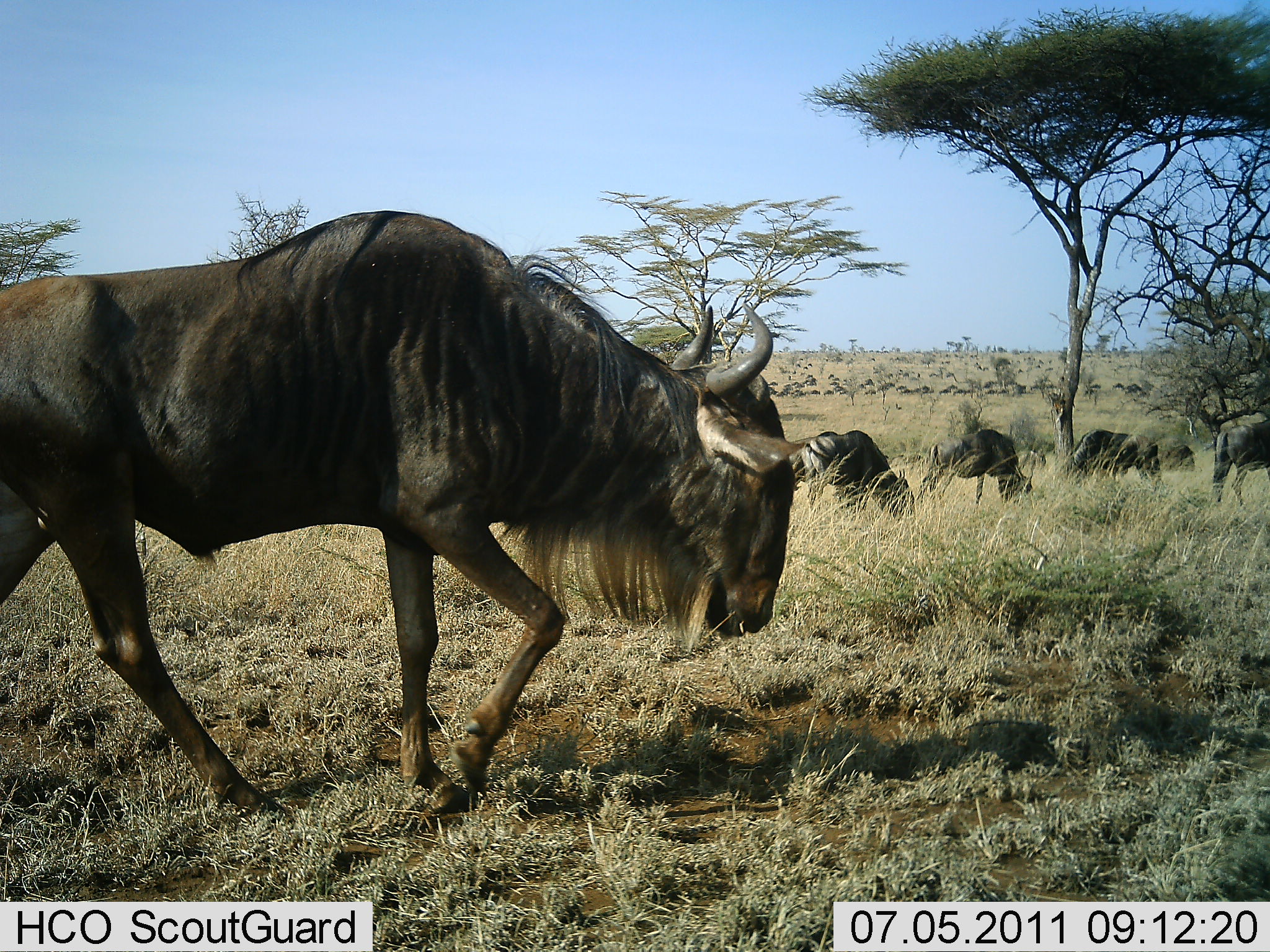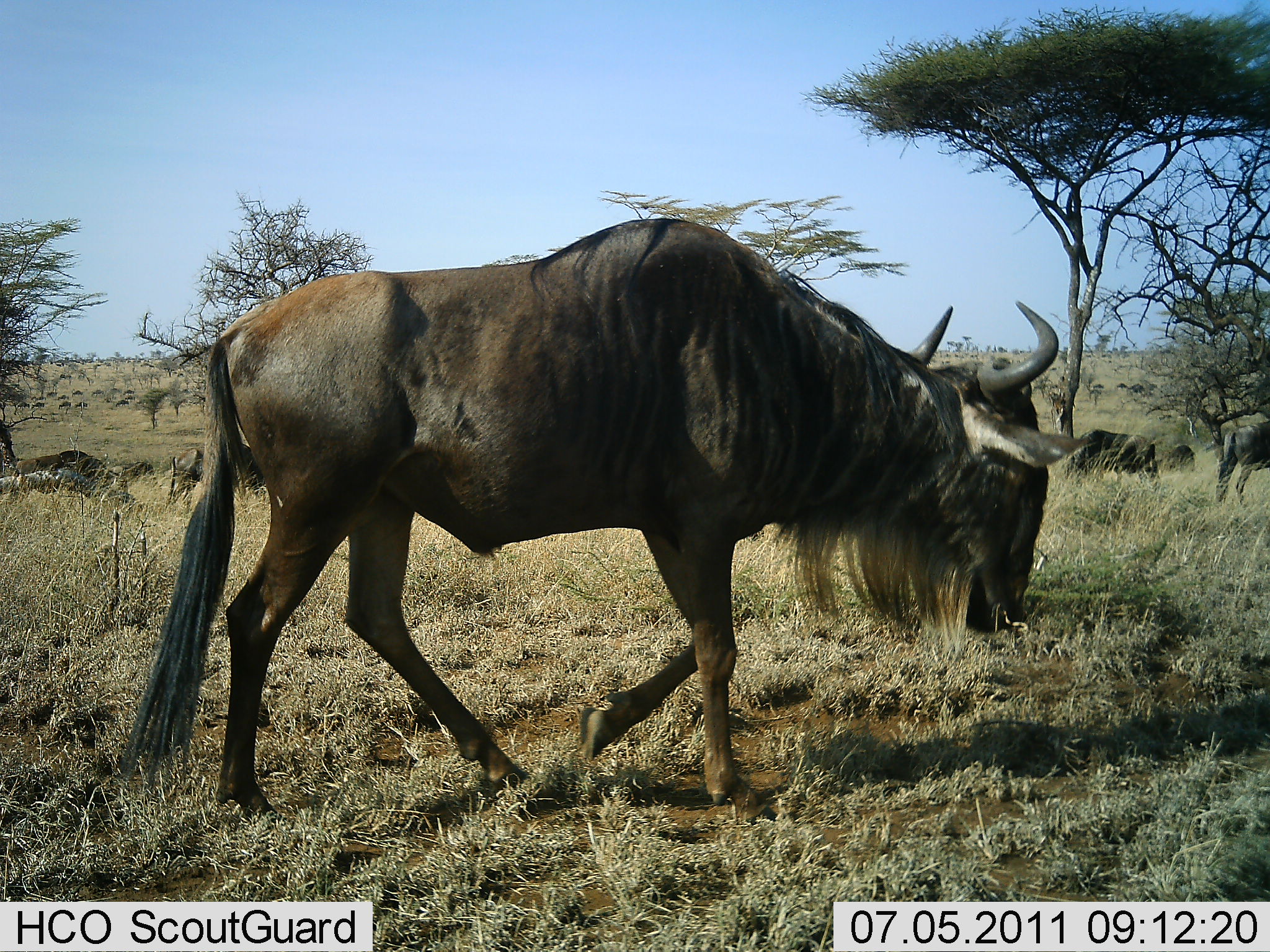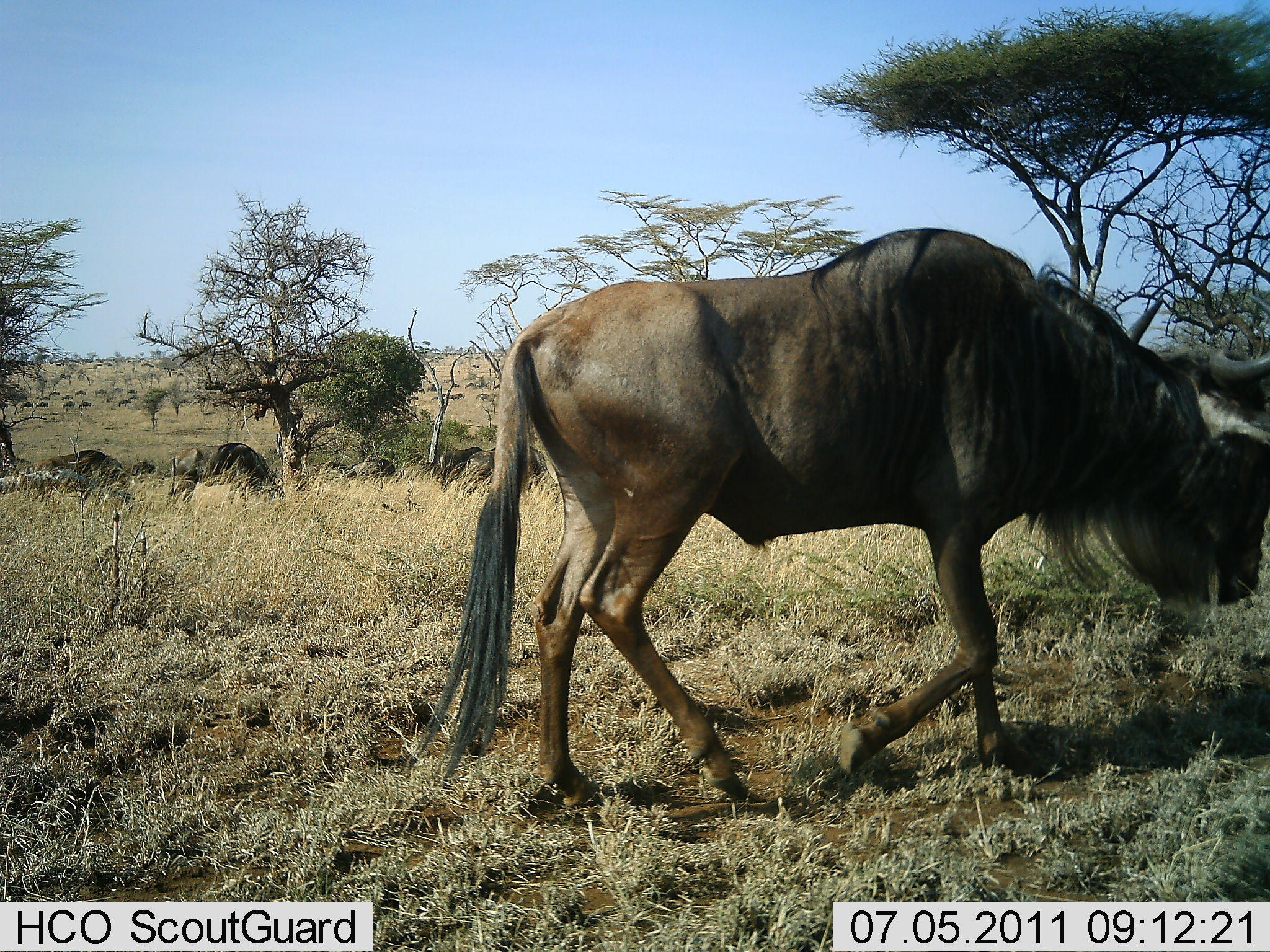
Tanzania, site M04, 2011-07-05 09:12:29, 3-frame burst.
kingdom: Animalia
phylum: Chordata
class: Mammalia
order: Artiodactyla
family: Bovidae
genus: Connochaetes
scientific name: Connochaetes taurinus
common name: blue wildebeest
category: wildebeest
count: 6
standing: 30%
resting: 0%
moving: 80%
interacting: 0%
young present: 0%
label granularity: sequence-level